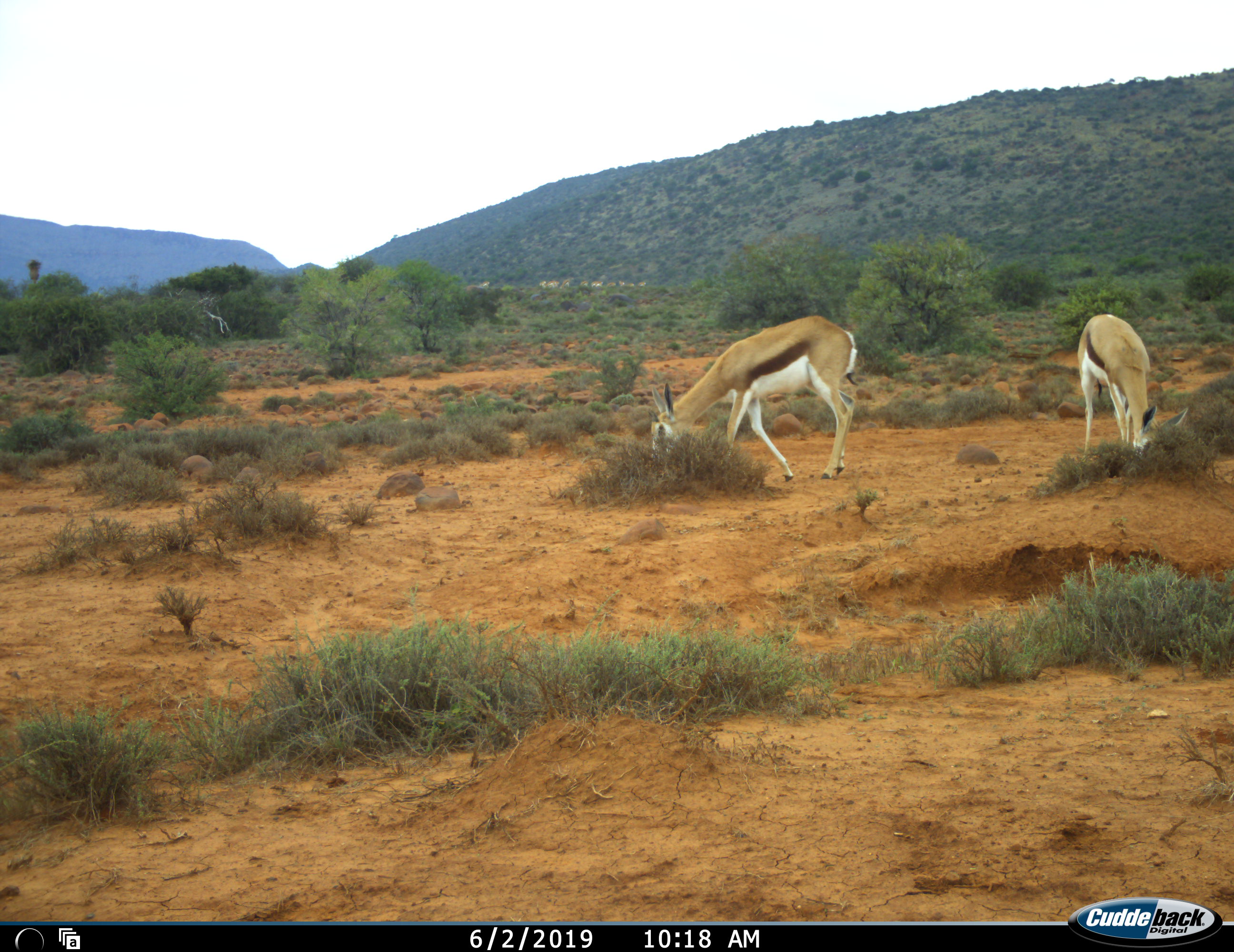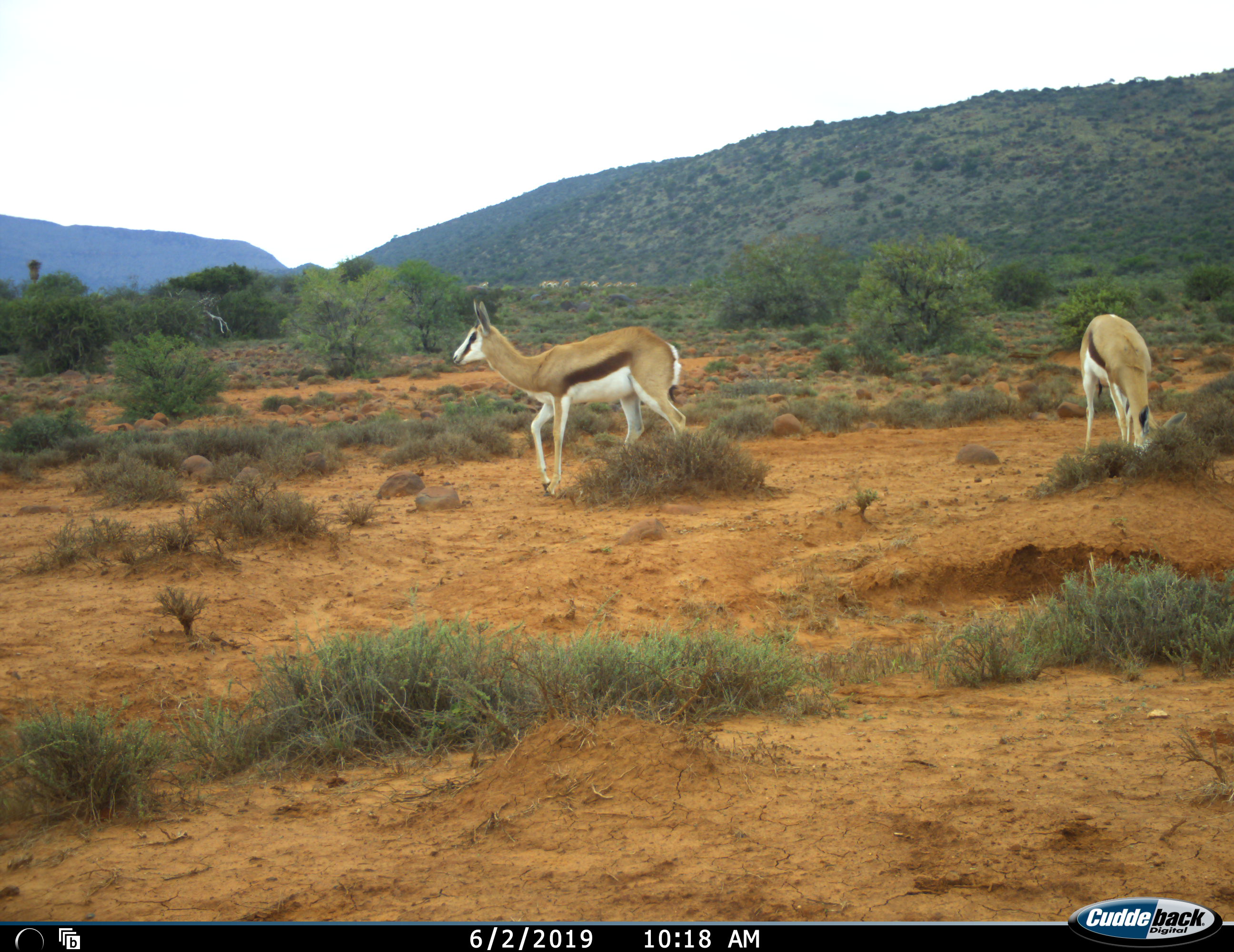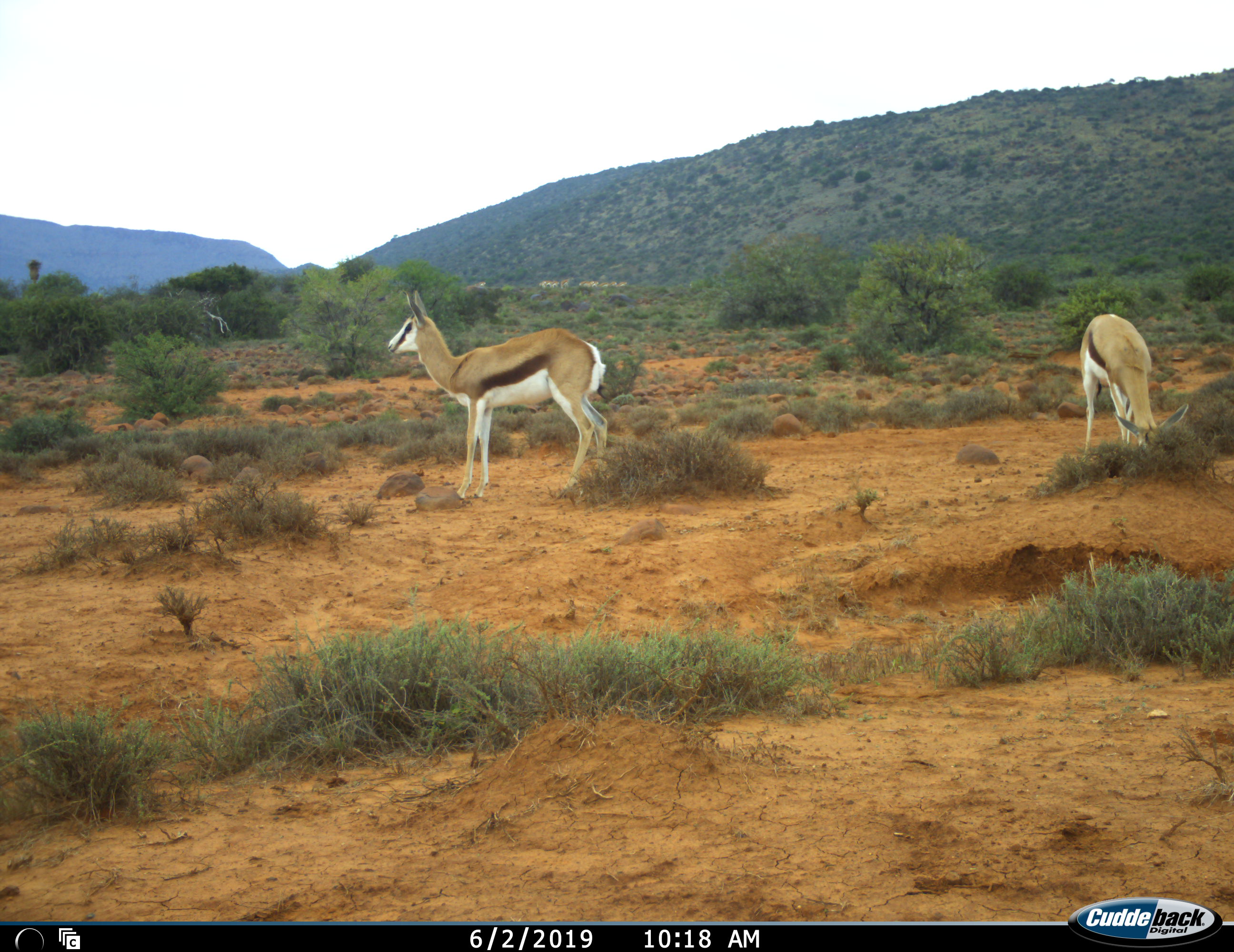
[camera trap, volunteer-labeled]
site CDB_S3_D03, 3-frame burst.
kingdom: Animalia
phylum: Chordata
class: Mammalia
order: Artiodactyla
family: Bovidae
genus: Antidorcas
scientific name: Antidorcas marsupialis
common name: springbok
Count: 2.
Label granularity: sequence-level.